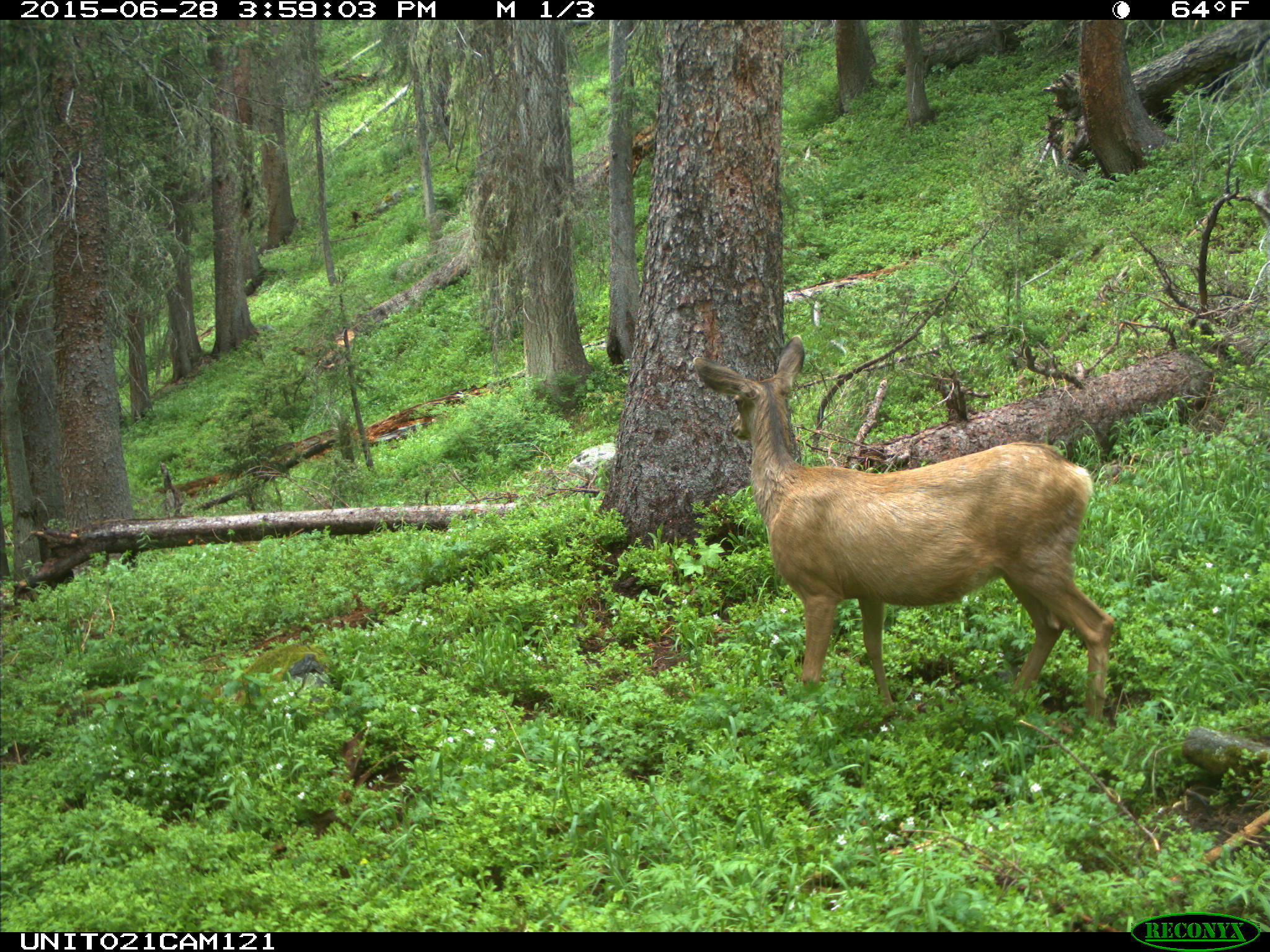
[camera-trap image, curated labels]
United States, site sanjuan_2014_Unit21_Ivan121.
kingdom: Animalia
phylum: Chordata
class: Mammalia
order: Artiodactyla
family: Cervidae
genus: Odocoileus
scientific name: Odocoileus hemionus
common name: mule deer